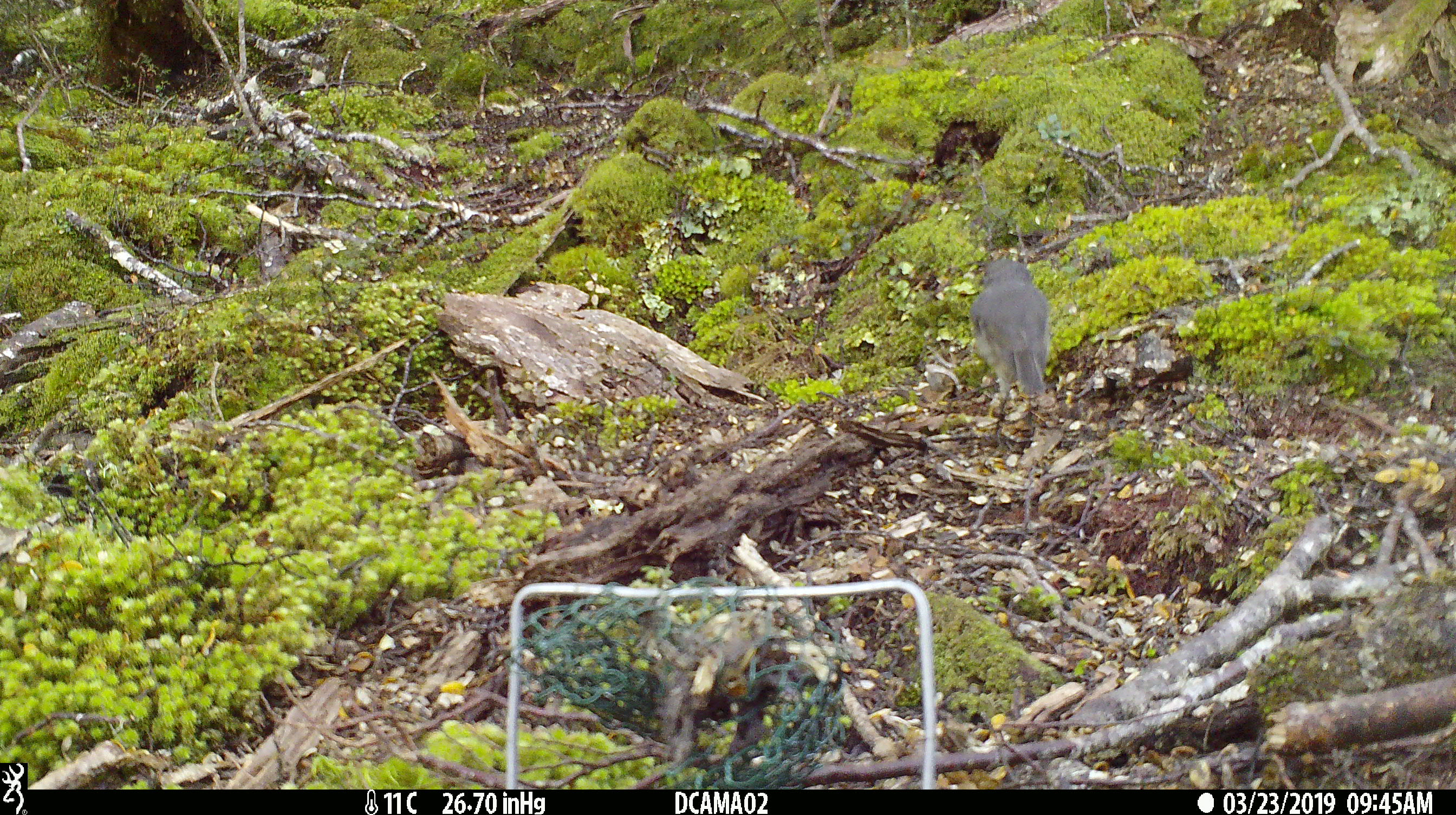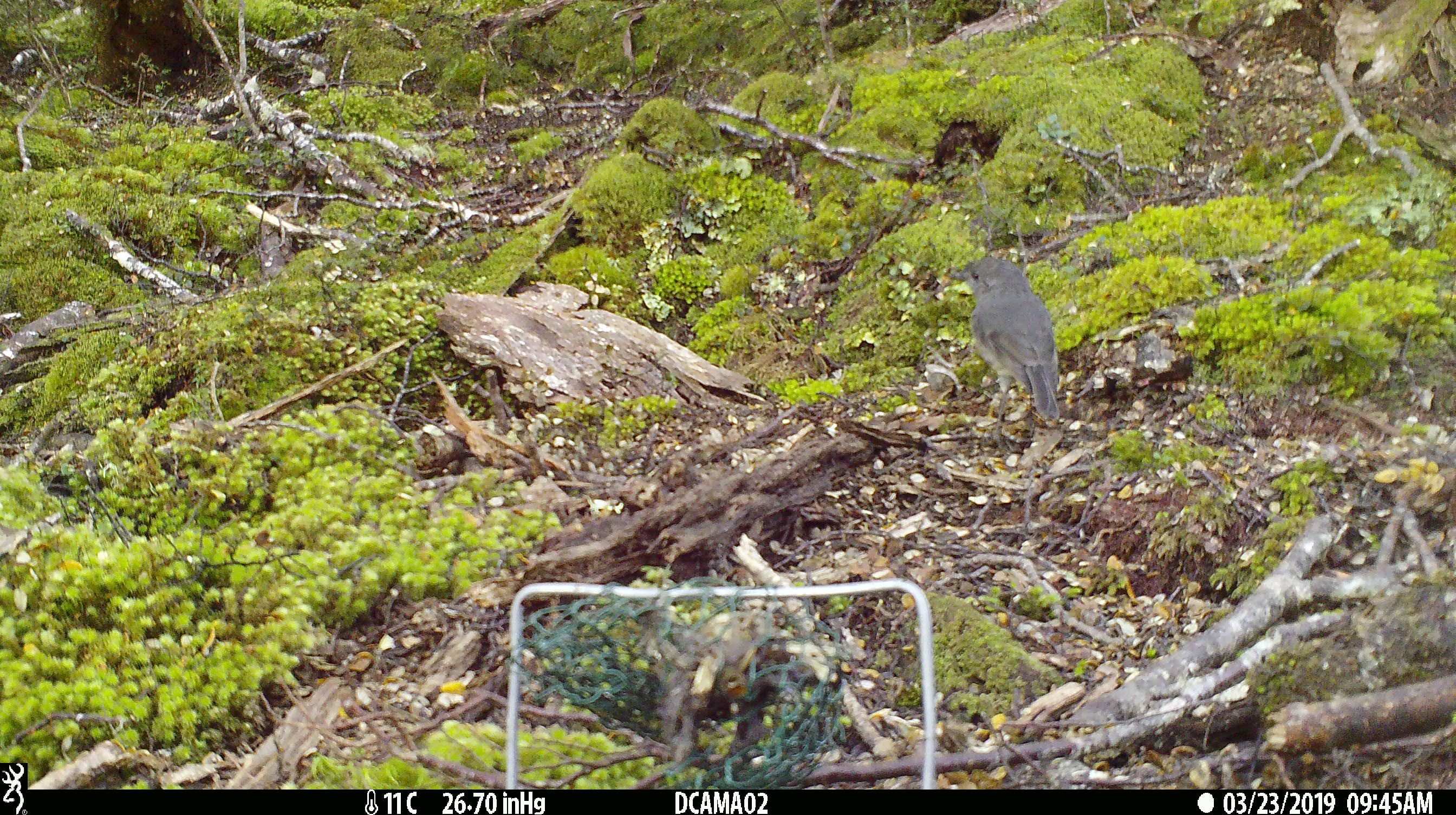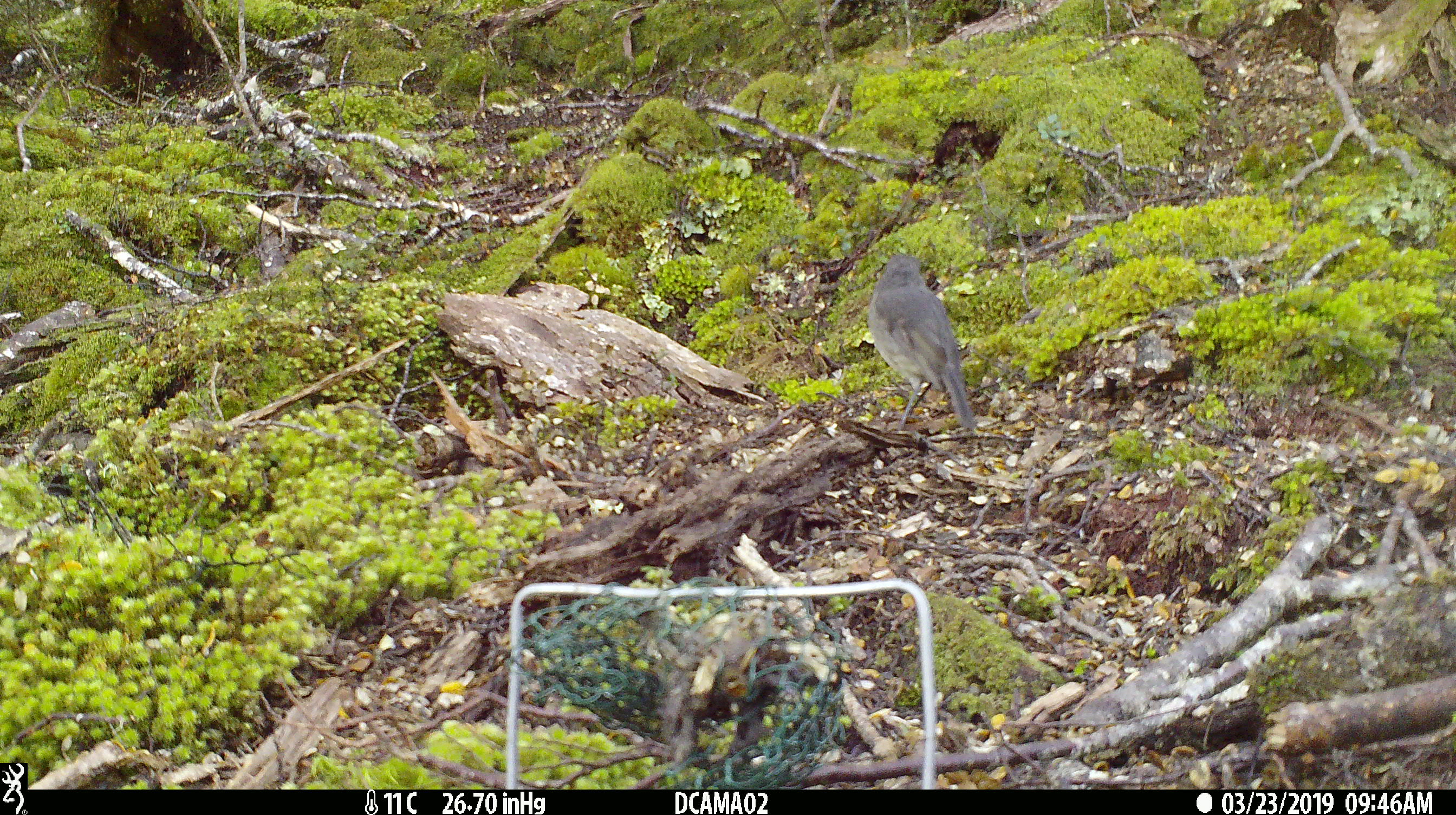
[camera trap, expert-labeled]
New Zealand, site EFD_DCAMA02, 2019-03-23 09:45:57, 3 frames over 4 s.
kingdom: Animalia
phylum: Chordata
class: Aves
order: Passeriformes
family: Petroicidae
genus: Petroica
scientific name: Petroica australis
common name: new zealand robin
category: robin